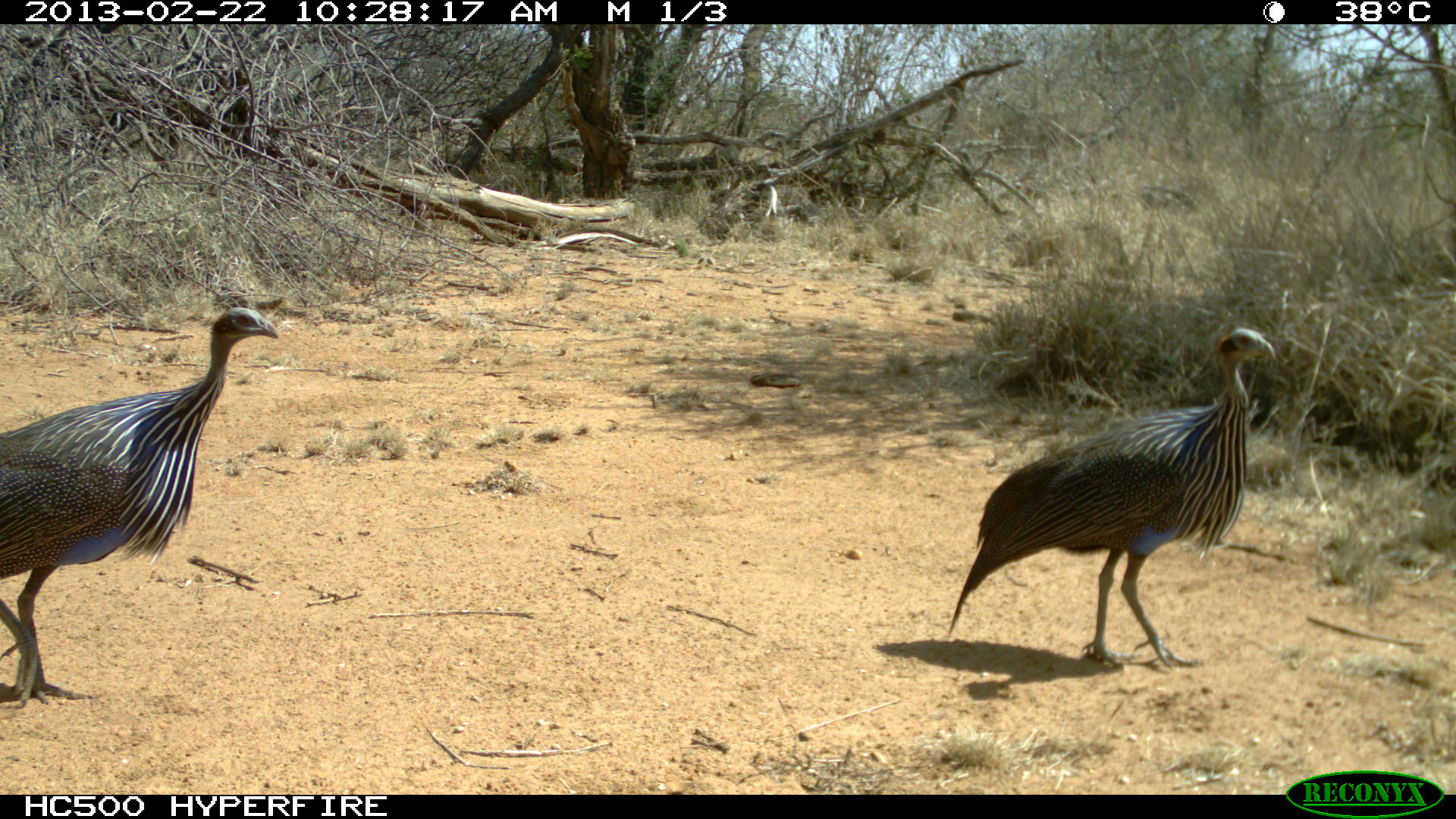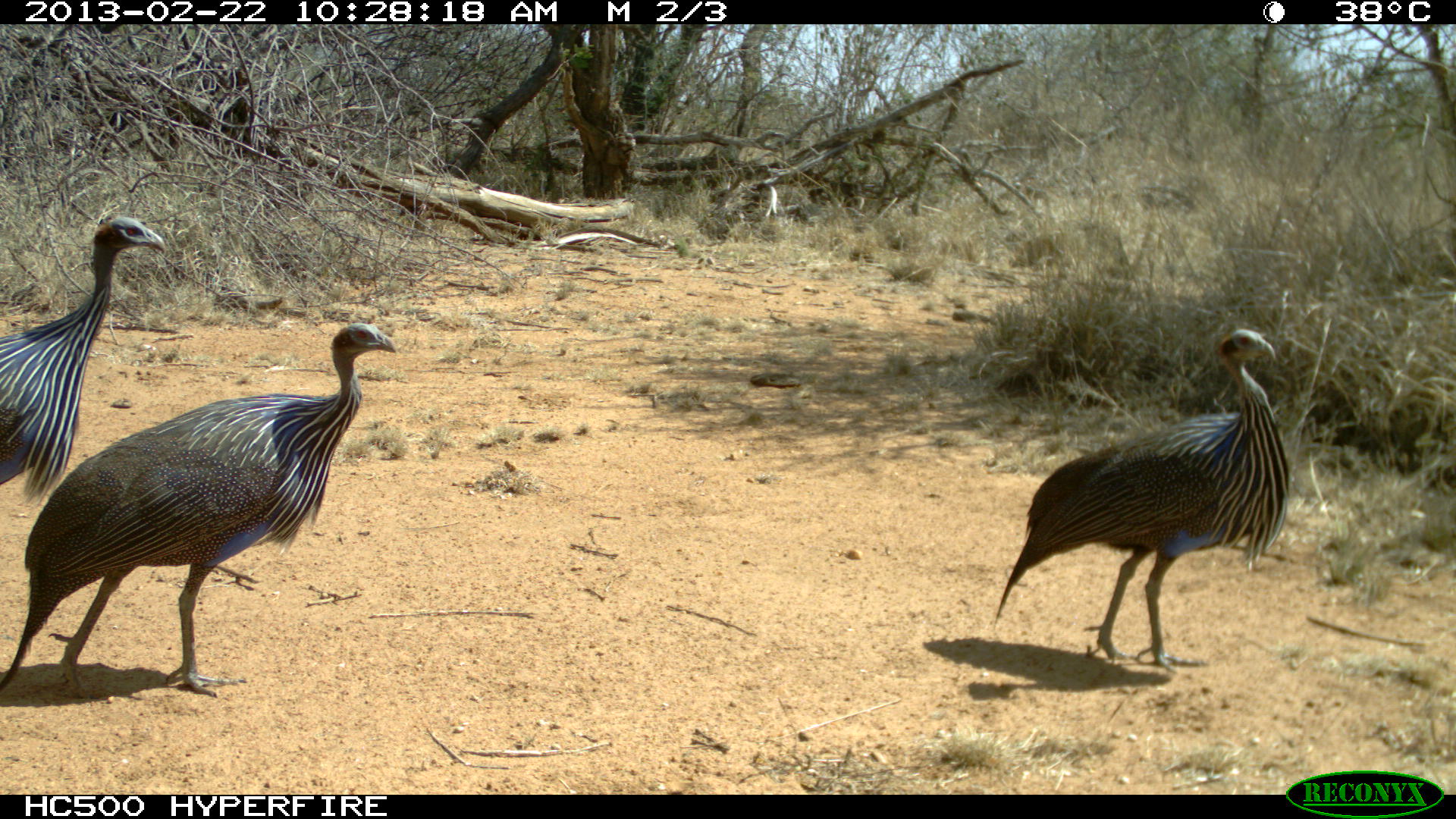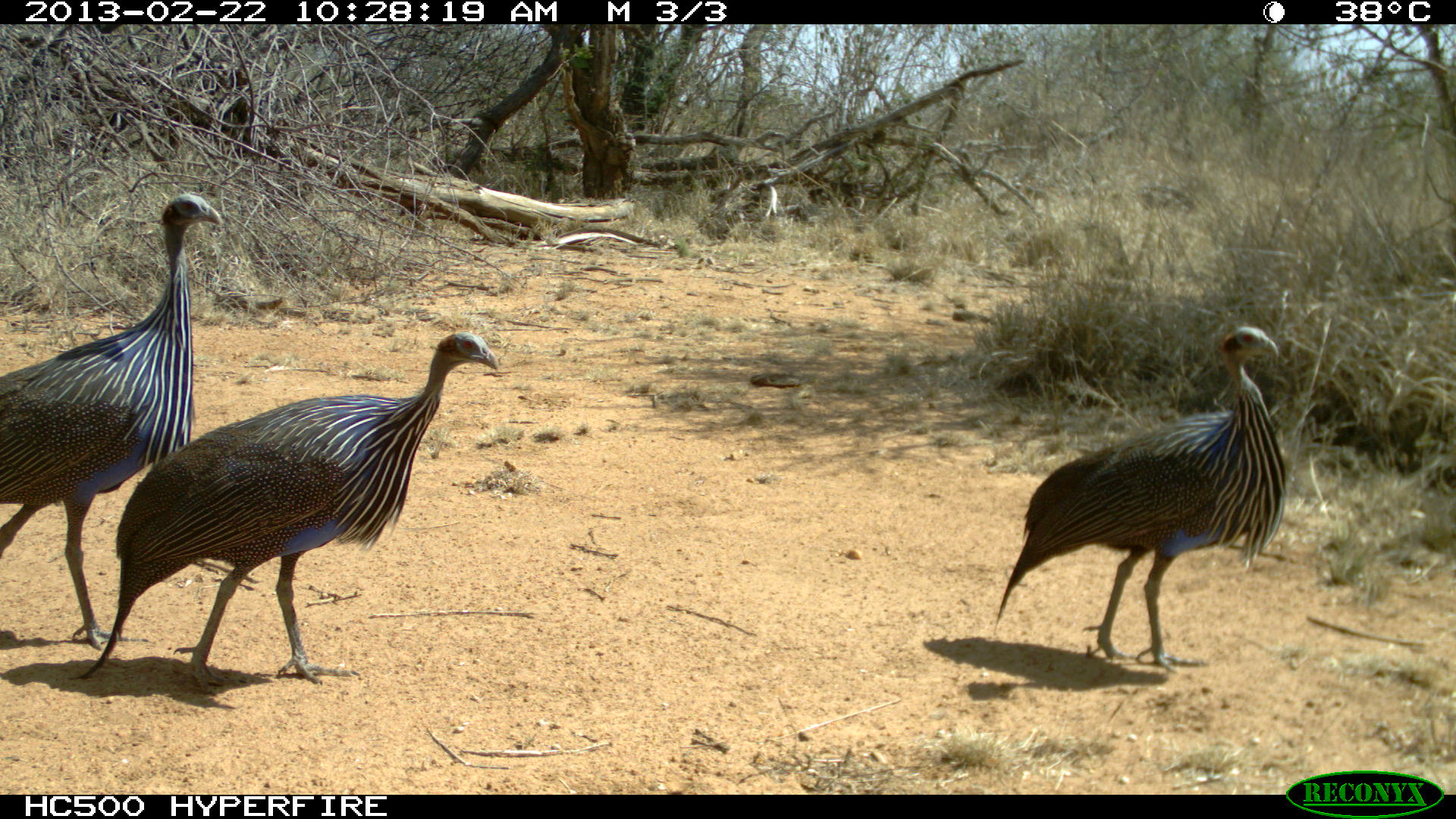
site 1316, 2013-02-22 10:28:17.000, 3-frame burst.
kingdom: Animalia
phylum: Chordata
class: Aves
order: Galliformes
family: Numididae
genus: Acryllium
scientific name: Acryllium vulturinum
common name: vulturine guineafowl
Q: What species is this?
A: Acryllium vulturinum (vulturine guineafowl).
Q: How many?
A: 2.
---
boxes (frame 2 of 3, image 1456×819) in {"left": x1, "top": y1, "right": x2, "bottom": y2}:
acryllium vulturinum: {"left": 1, "top": 320, "right": 398, "bottom": 700}; {"left": 992, "top": 326, "right": 1291, "bottom": 670}; {"left": 2, "top": 212, "right": 165, "bottom": 501}